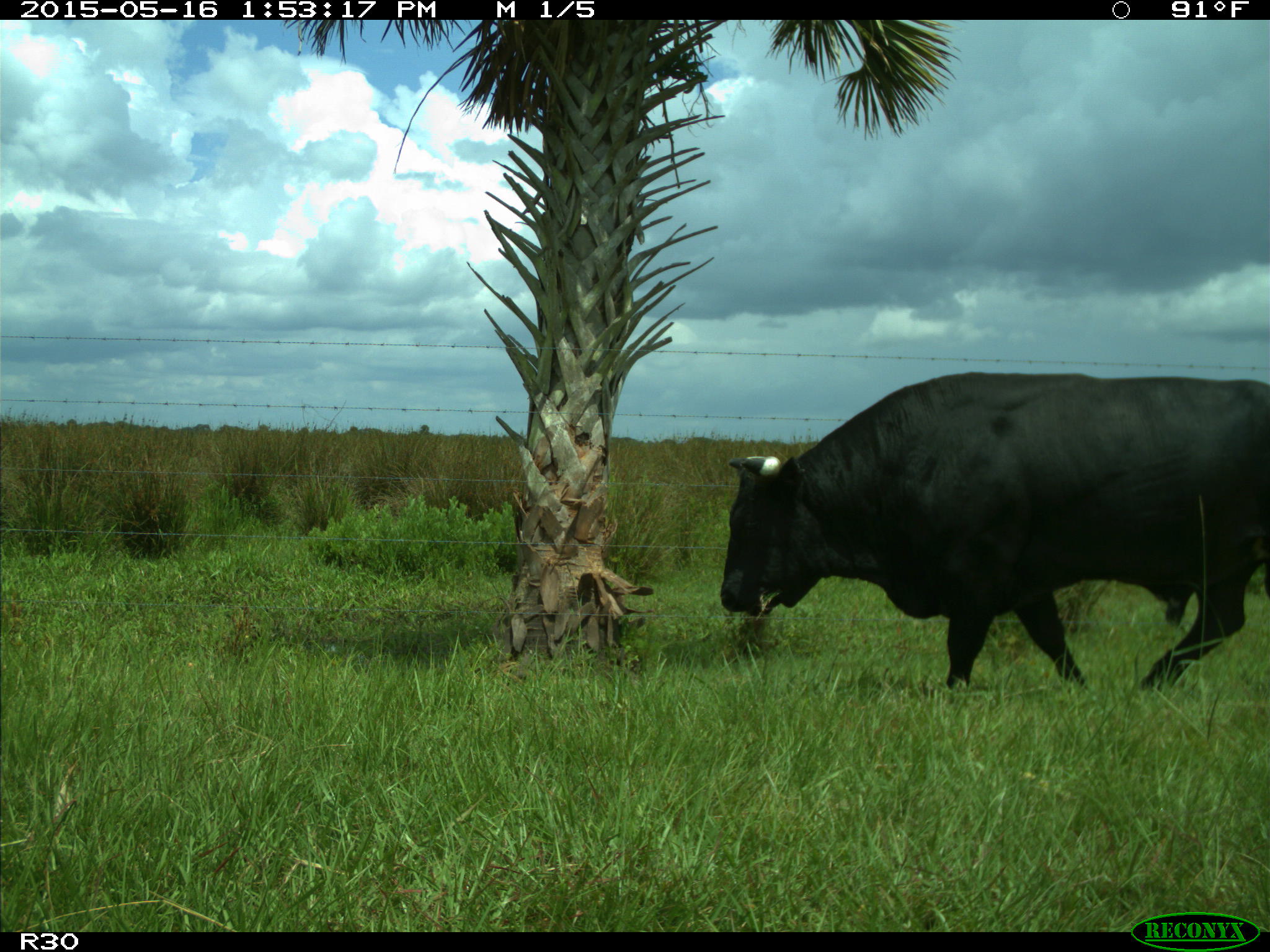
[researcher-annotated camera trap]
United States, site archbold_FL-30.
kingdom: Animalia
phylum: Chordata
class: Mammalia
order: Artiodactyla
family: Bovidae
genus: Bos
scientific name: Bos taurus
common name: domestic cow